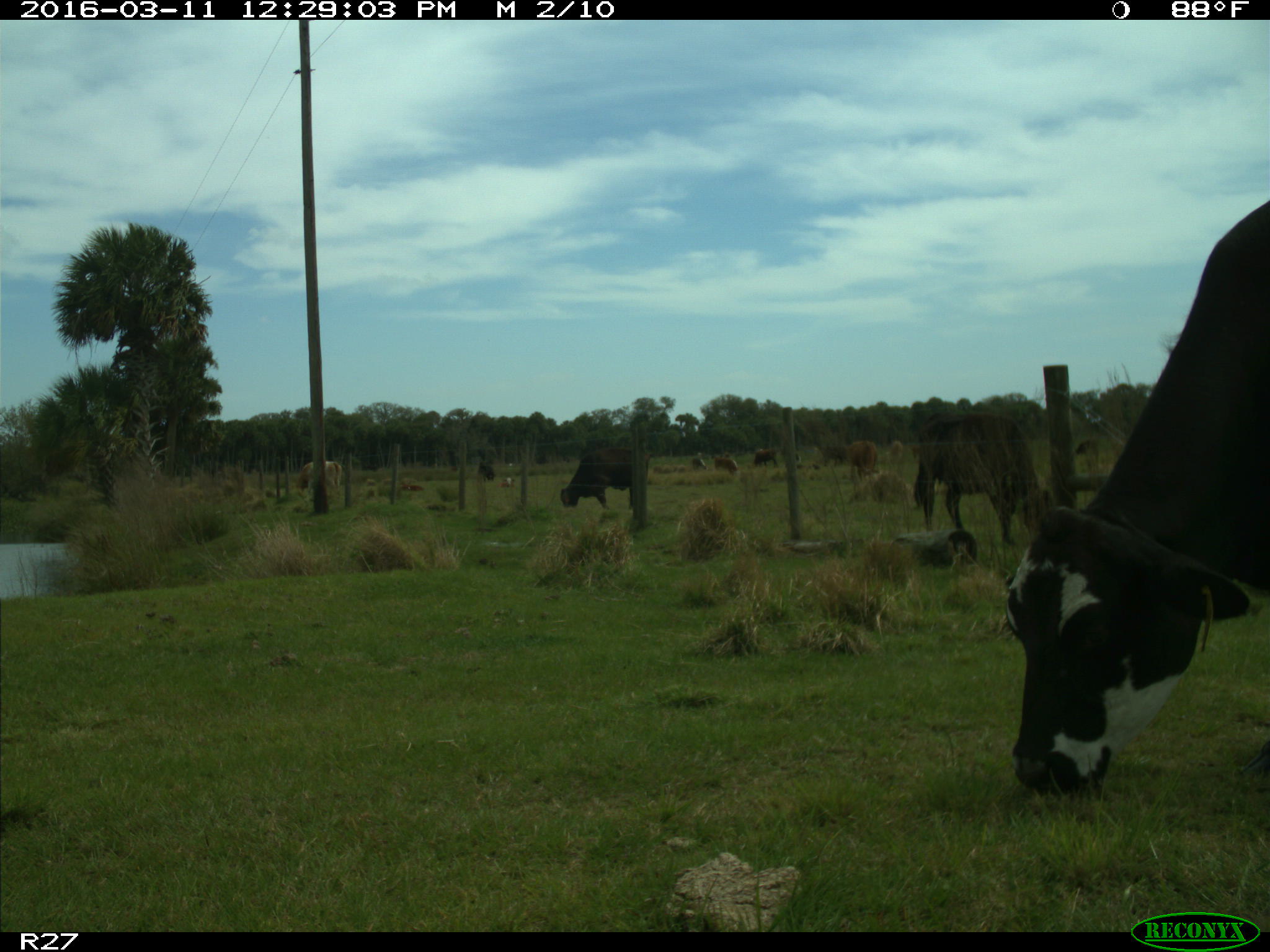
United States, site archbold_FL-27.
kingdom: Animalia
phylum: Chordata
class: Mammalia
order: Artiodactyla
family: Bovidae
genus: Bos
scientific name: Bos taurus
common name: domestic cow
Bos taurus (domestic cow).